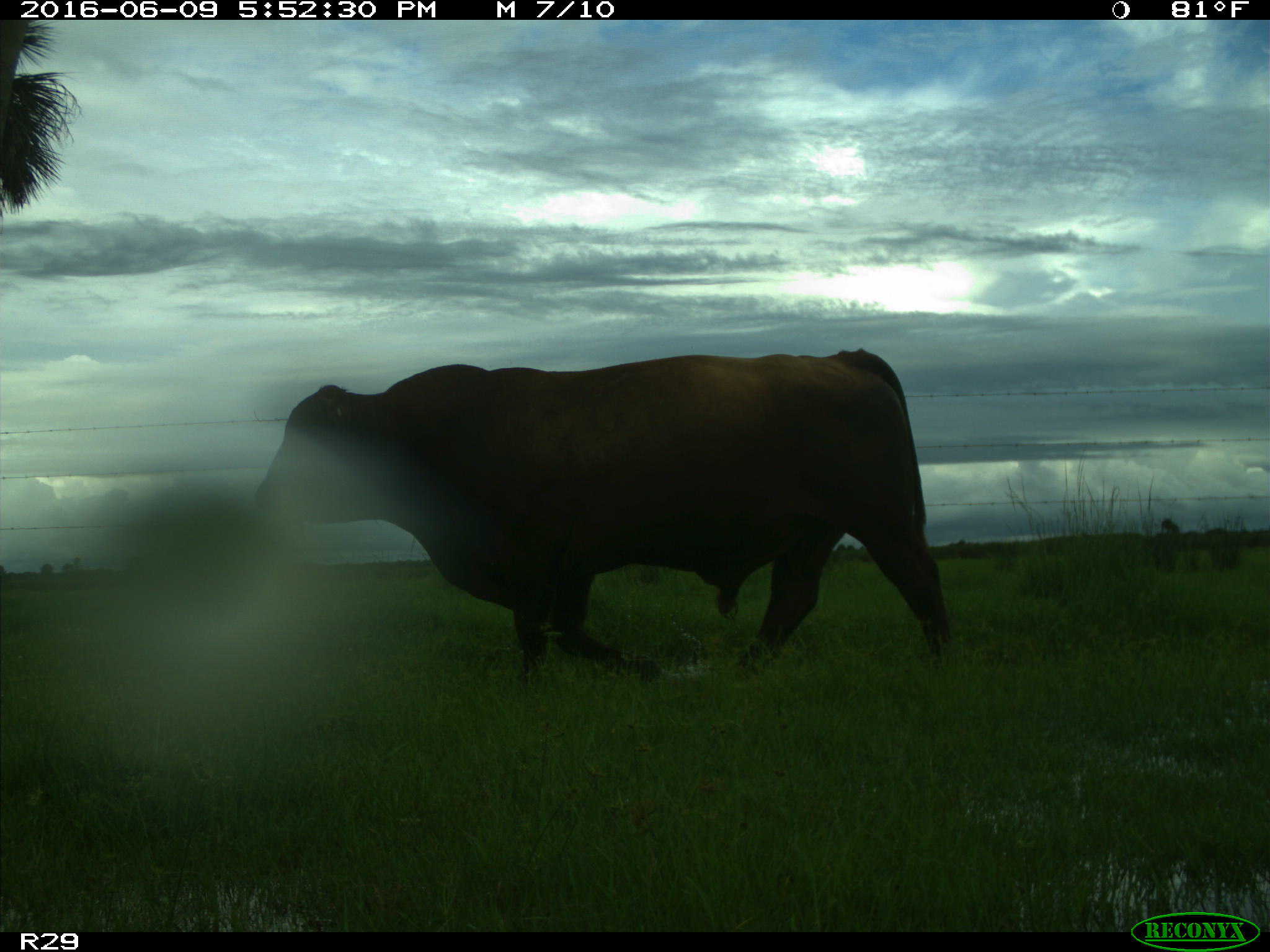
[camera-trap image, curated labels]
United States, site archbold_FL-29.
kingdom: Animalia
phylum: Chordata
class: Mammalia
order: Artiodactyla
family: Bovidae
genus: Bos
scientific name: Bos taurus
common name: domestic cow